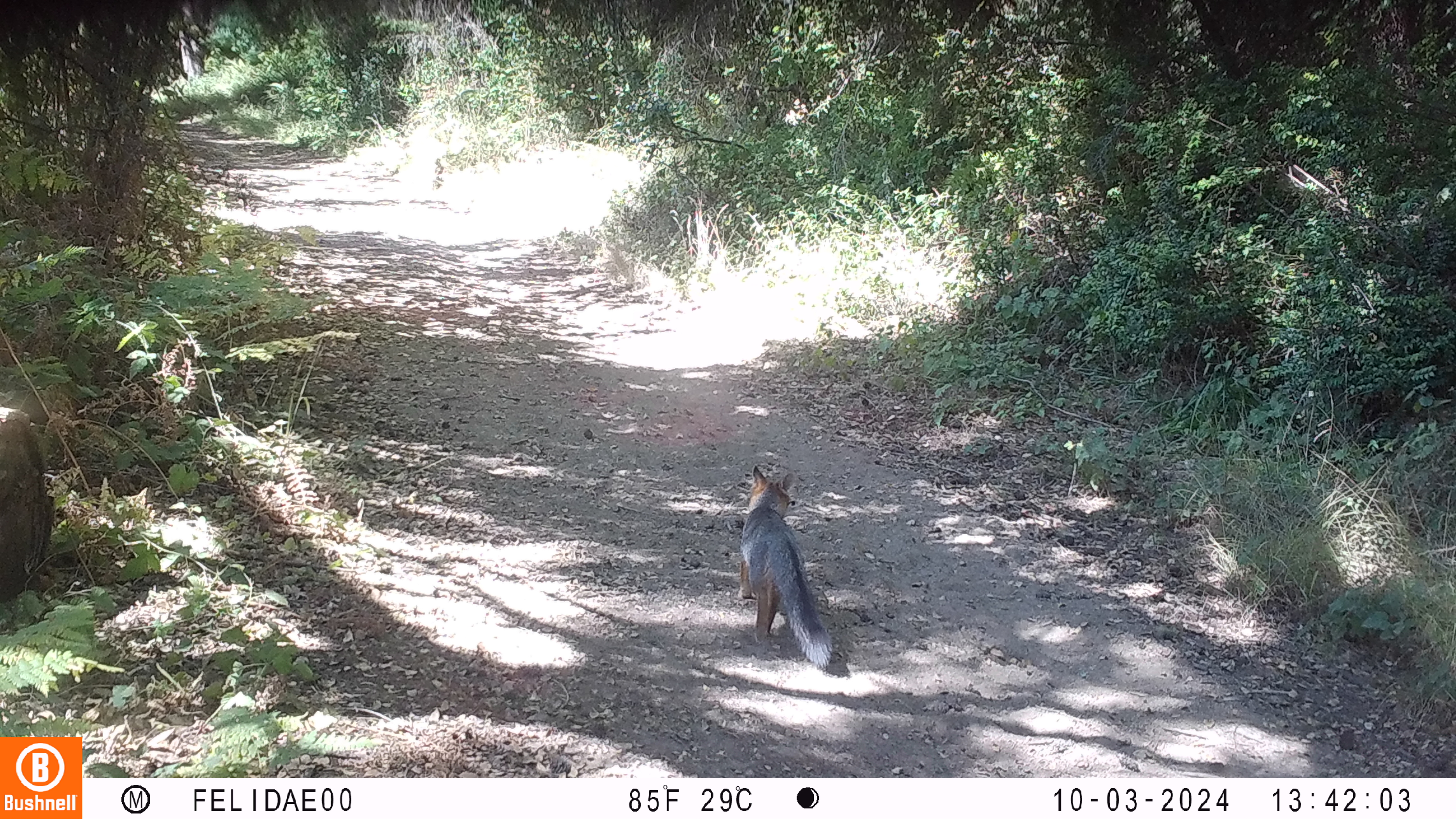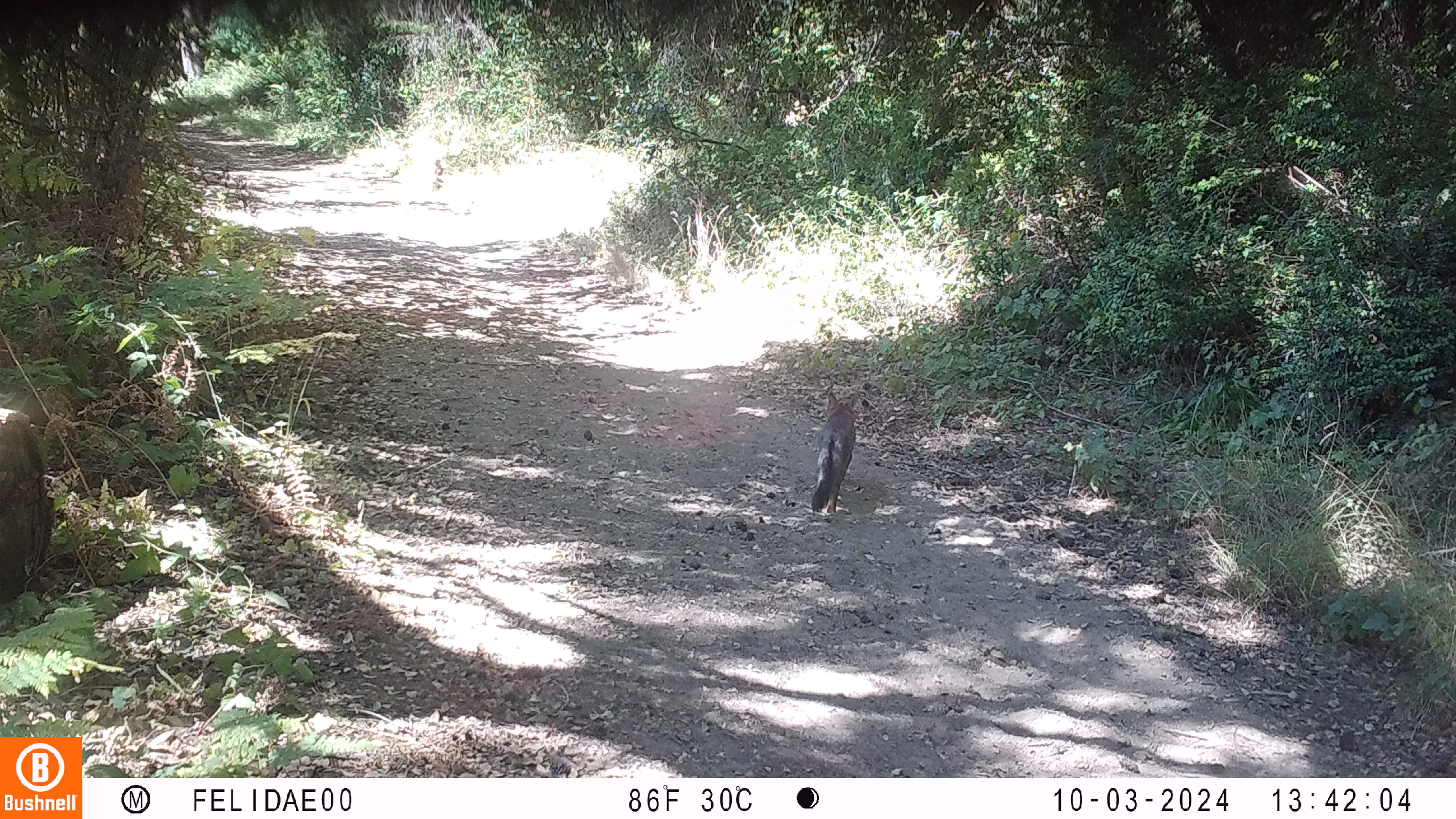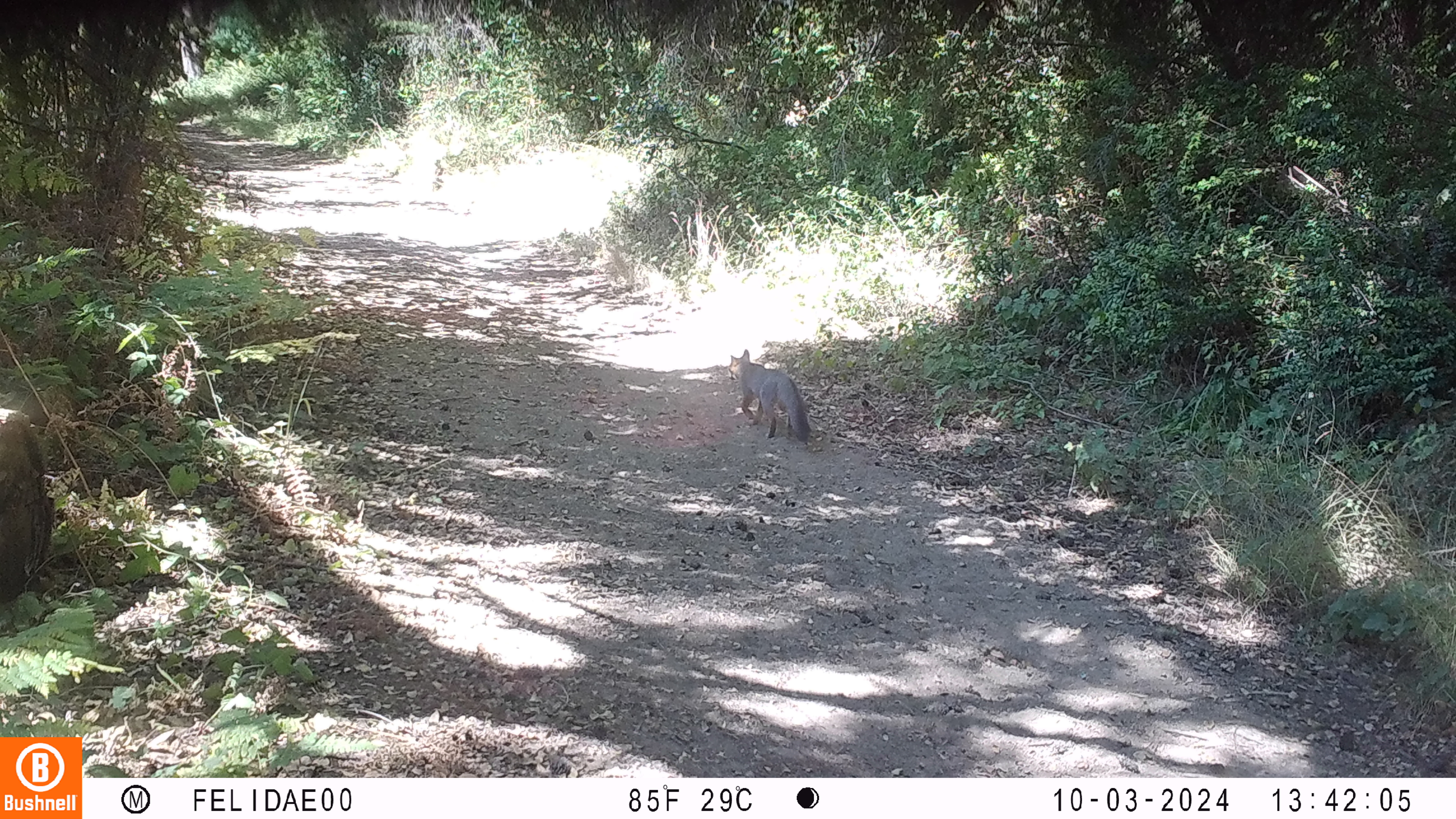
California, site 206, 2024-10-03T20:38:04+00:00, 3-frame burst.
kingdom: Animalia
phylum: Chordata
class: Mammalia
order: Carnivora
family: Canidae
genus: Urocyon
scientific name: Urocyon cinereoargenteus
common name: gray fox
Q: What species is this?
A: Gray fox (Urocyon cinereoargenteus).